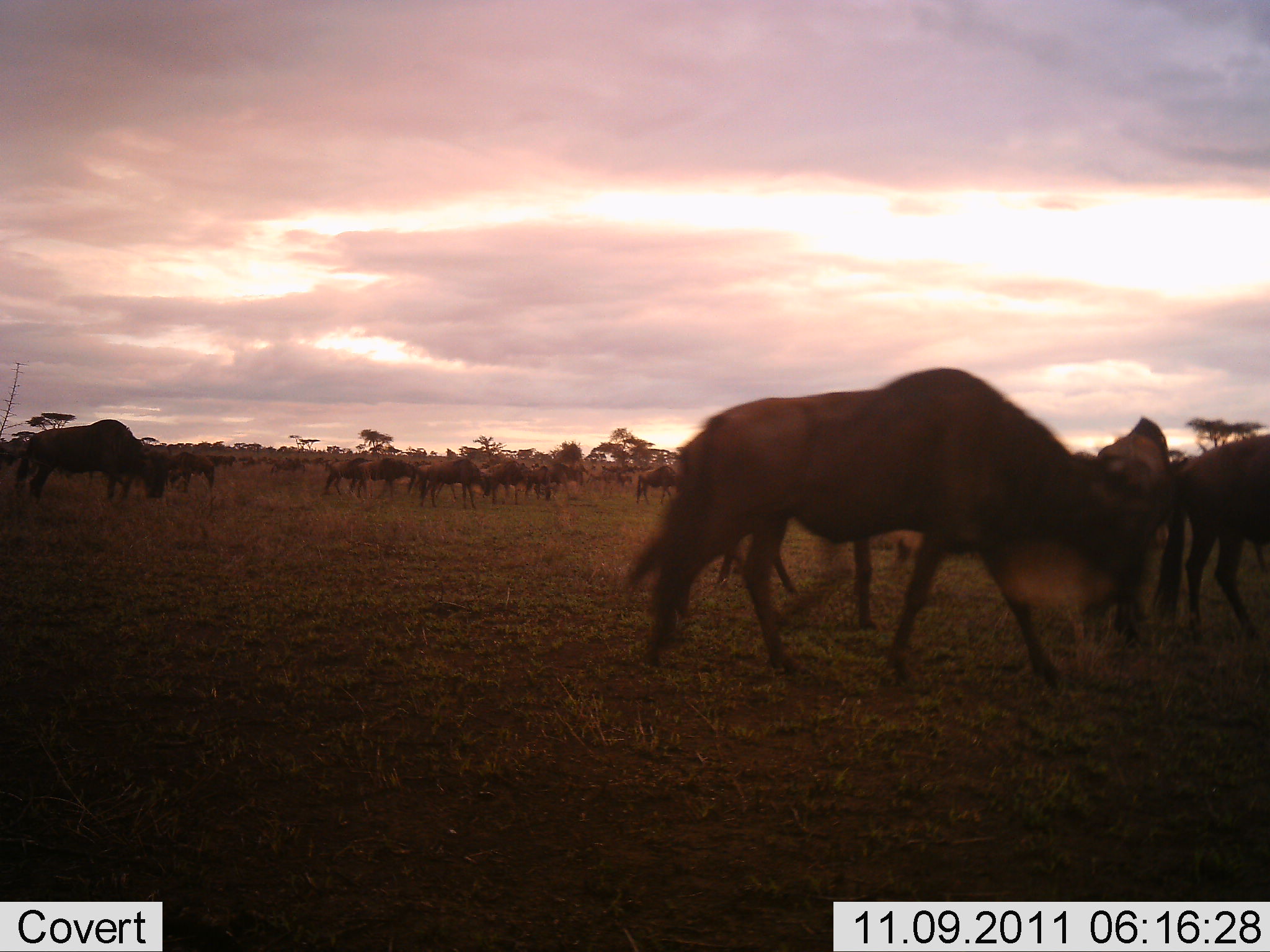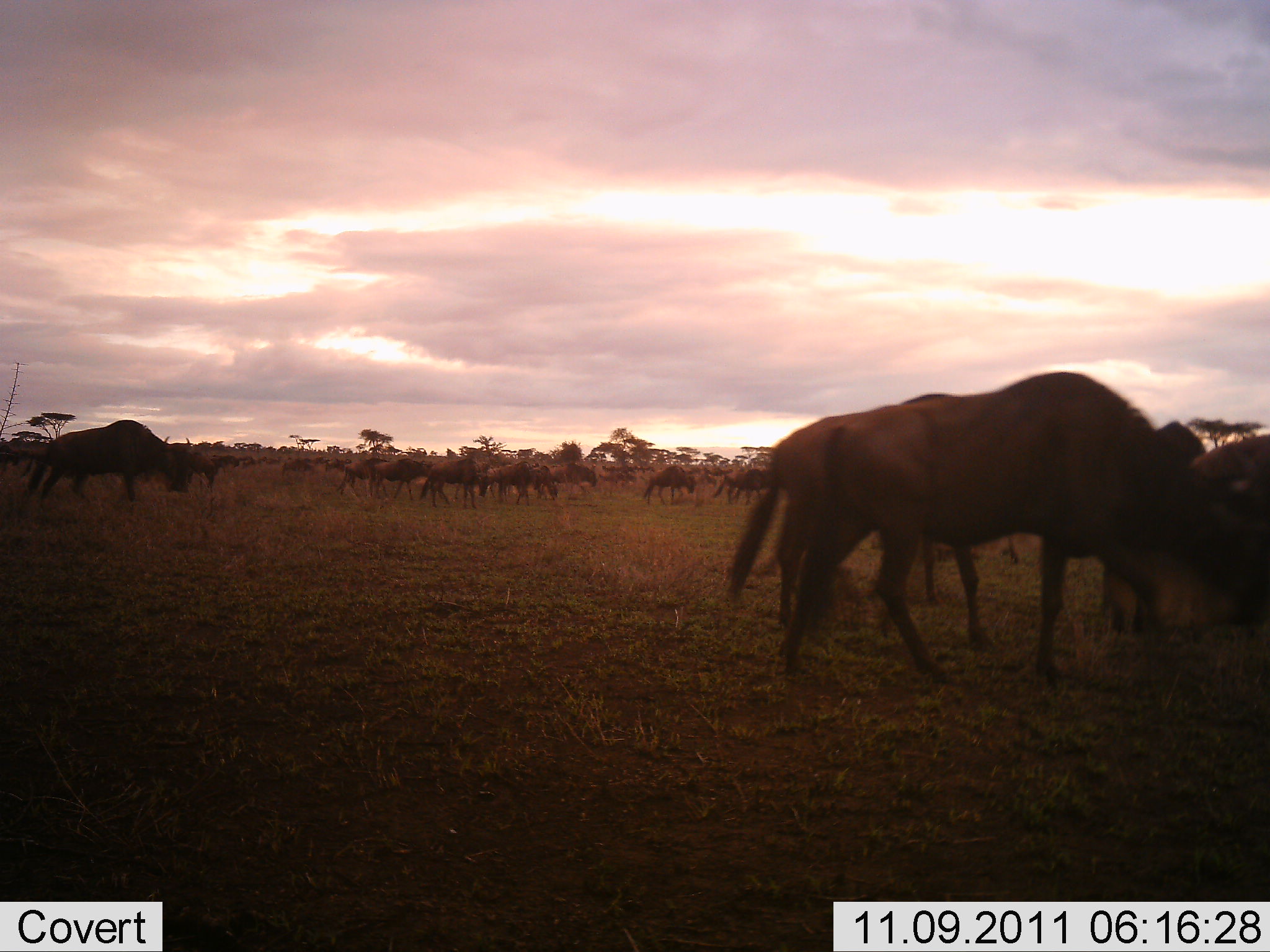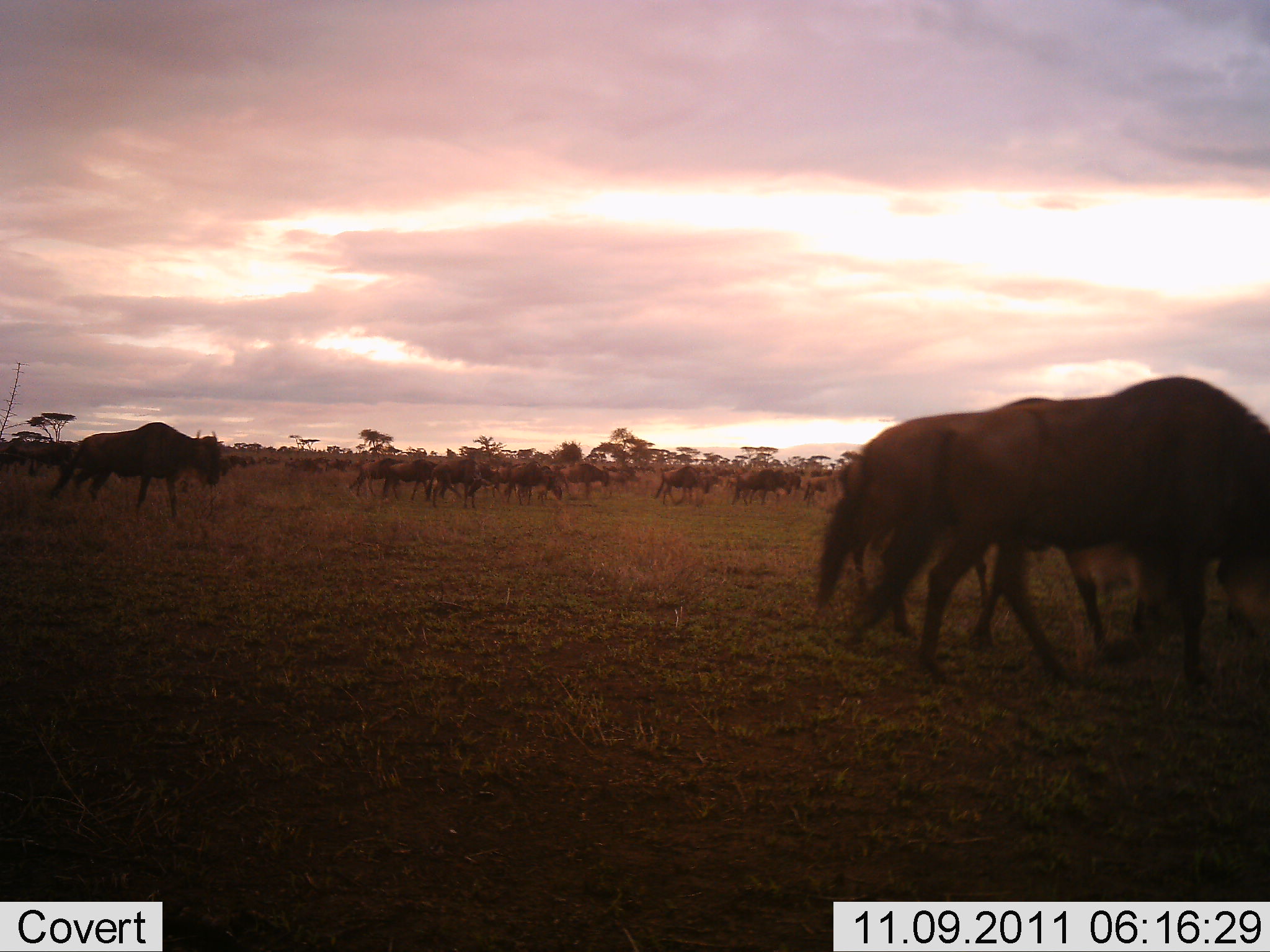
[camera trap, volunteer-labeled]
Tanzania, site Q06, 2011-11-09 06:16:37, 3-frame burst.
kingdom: Animalia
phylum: Chordata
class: Mammalia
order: Artiodactyla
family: Bovidae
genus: Connochaetes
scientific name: Connochaetes taurinus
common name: blue wildebeest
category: wildebeest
Wildebeest (blue wildebeest) (Connochaetes taurinus), count 11-50. Behavior (volunteer vote fractions): standing 27%, resting 0%, moving 93%, interacting 0%. Young present (vote fraction): 7%. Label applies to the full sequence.